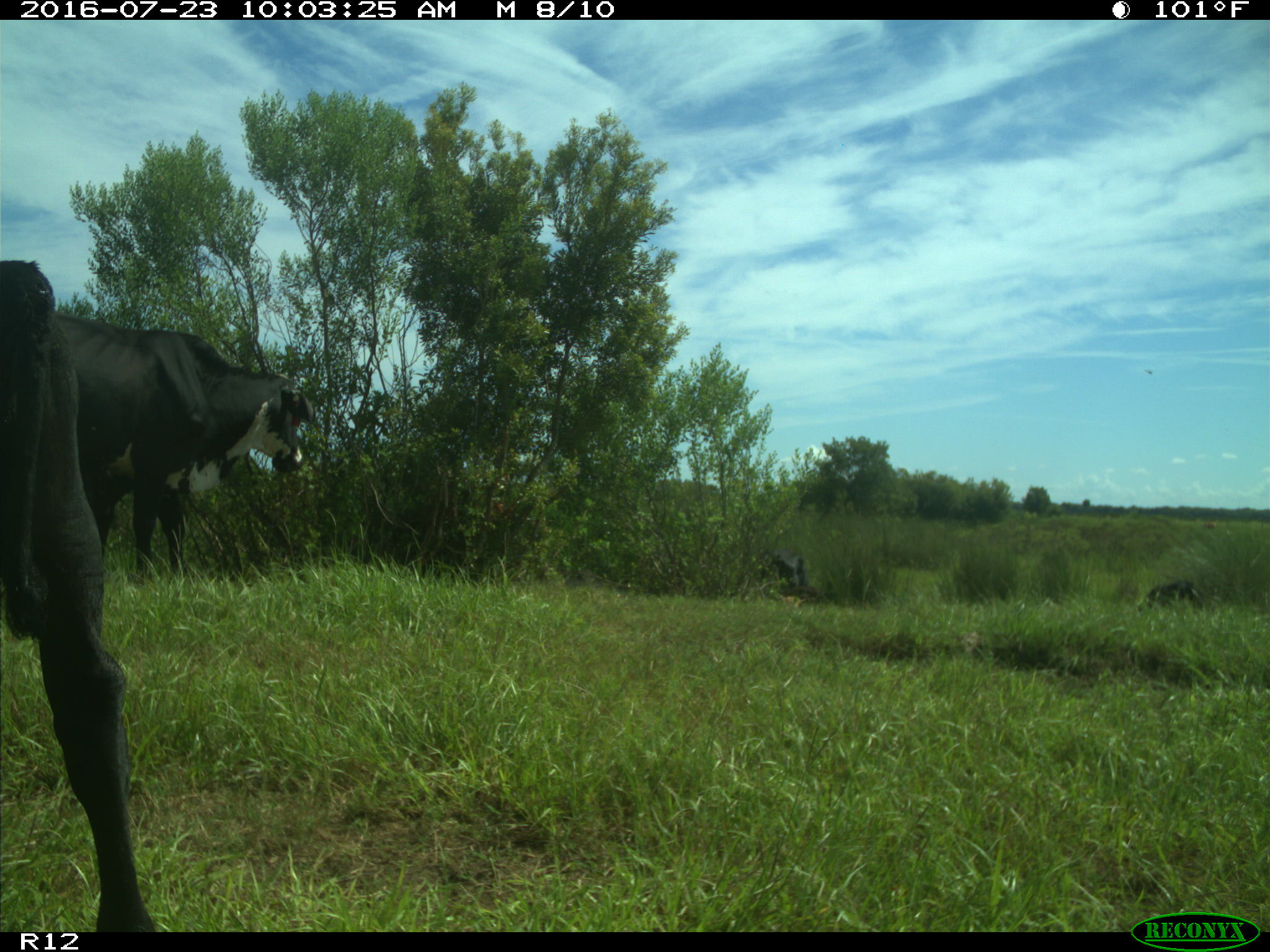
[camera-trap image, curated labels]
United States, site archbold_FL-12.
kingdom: Animalia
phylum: Chordata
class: Mammalia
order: Artiodactyla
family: Bovidae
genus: Bos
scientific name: Bos taurus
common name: domestic cow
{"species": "Bos taurus (domestic cow)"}